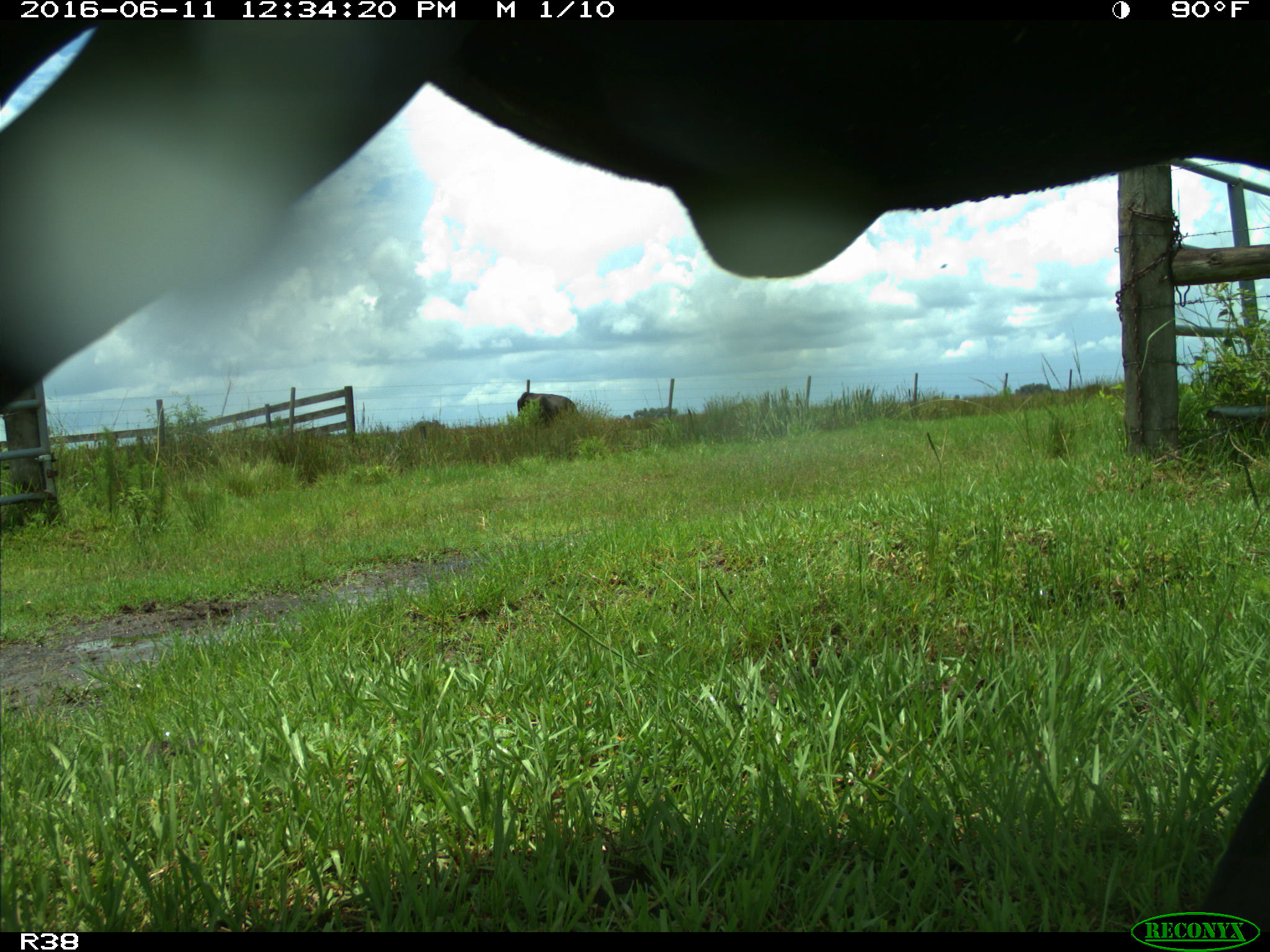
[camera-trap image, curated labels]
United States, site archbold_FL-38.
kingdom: Animalia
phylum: Chordata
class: Mammalia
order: Artiodactyla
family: Bovidae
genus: Bos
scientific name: Bos taurus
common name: domestic cow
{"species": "Bos taurus (domestic cow)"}